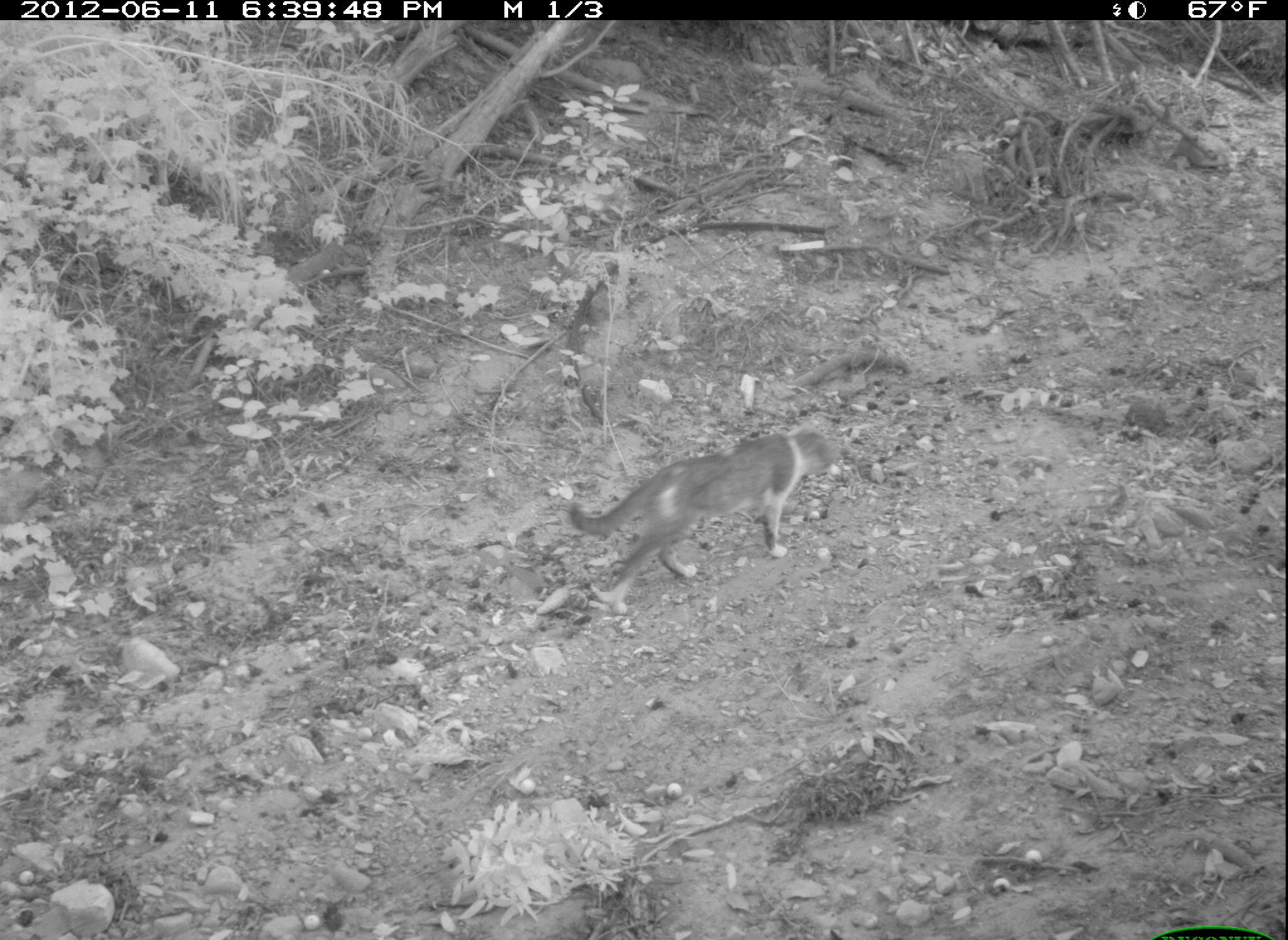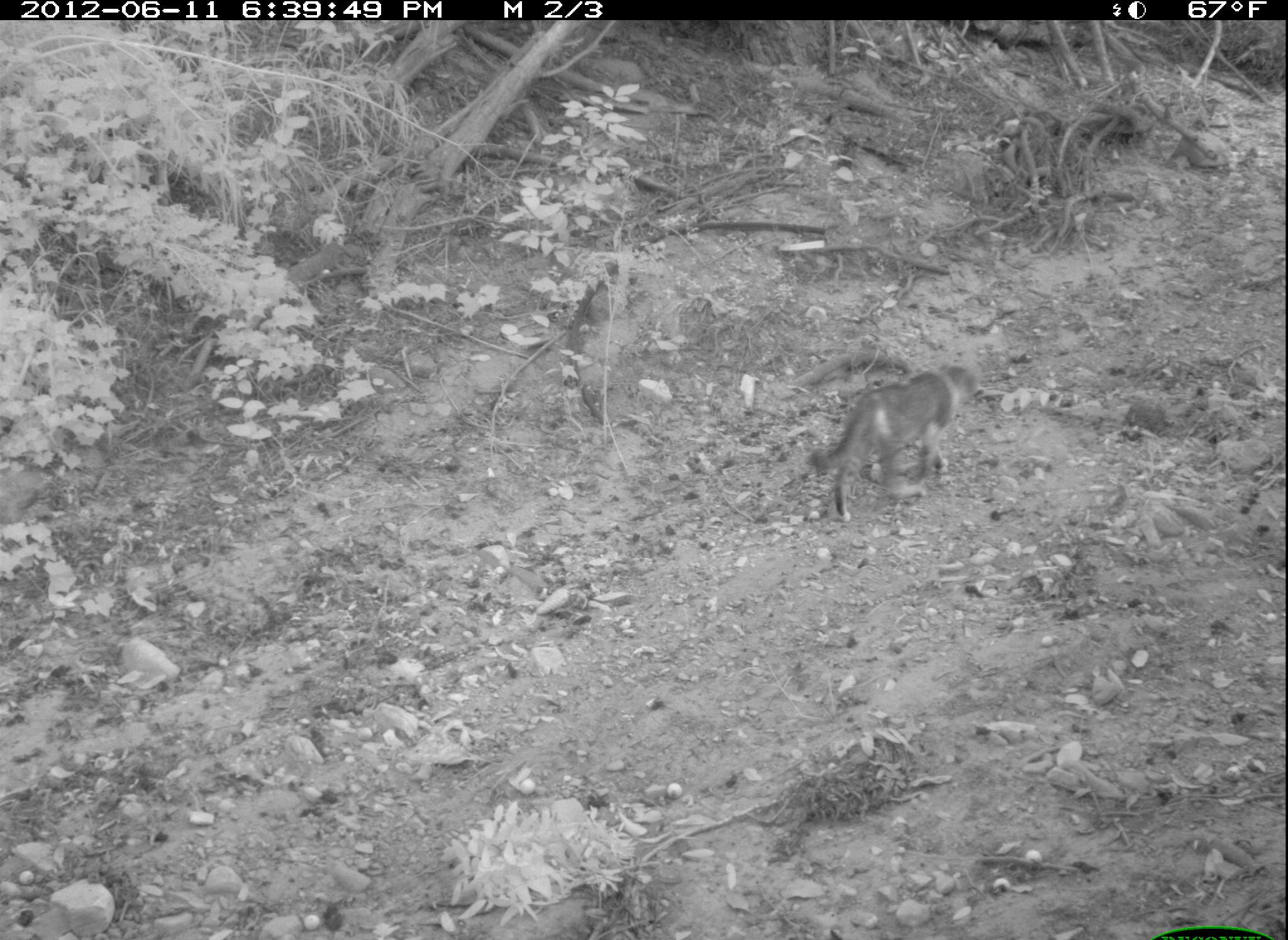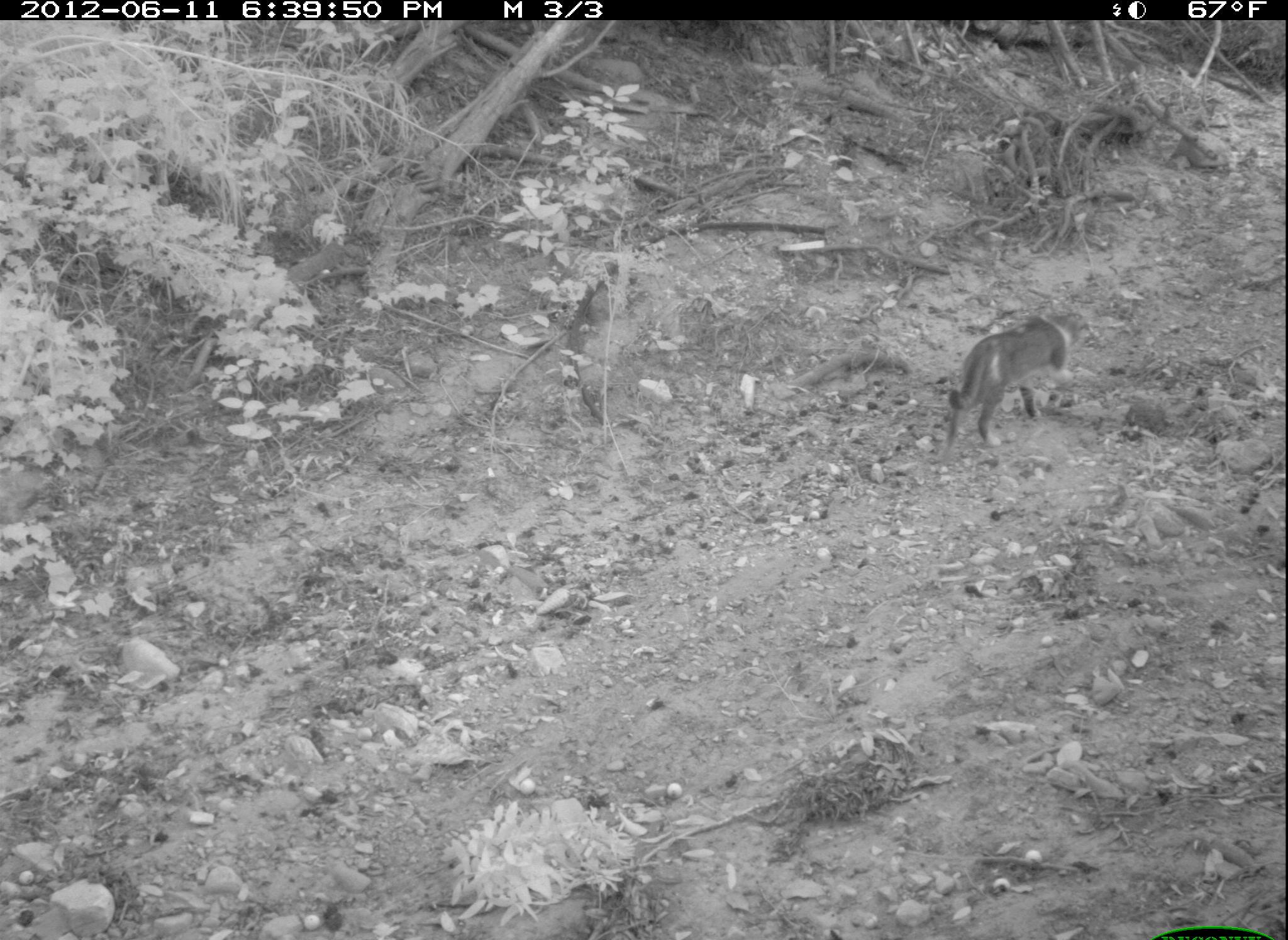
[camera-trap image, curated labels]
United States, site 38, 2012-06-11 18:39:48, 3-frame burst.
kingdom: Animalia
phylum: Chordata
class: Mammalia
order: Carnivora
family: Felidae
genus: Felis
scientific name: Felis catus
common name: cat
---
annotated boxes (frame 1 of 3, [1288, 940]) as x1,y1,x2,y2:
cat: 538,401,887,623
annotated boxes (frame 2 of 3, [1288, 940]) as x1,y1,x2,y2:
cat: 792,325,1035,527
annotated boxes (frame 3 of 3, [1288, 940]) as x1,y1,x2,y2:
cat: 918,303,1104,469